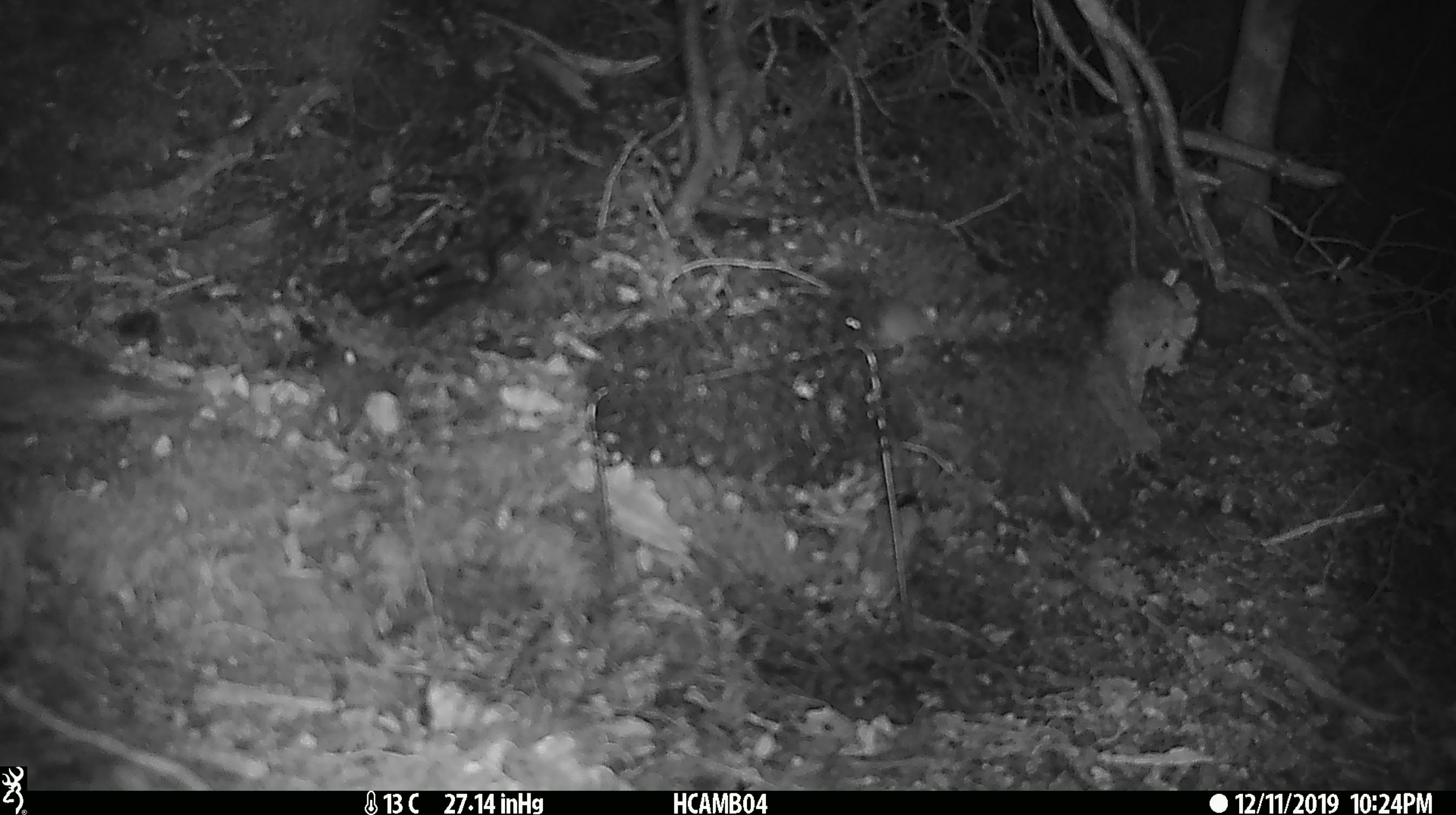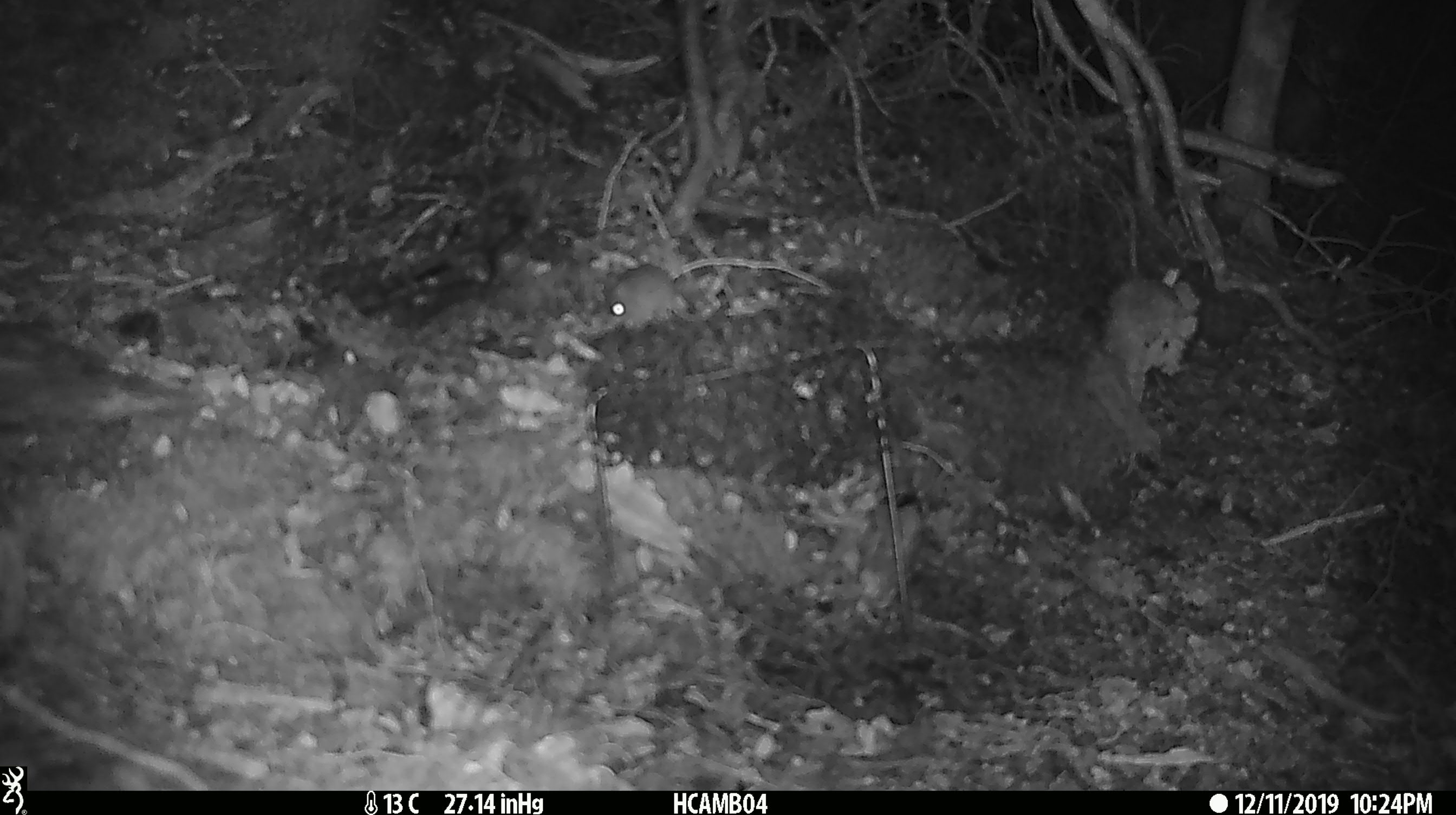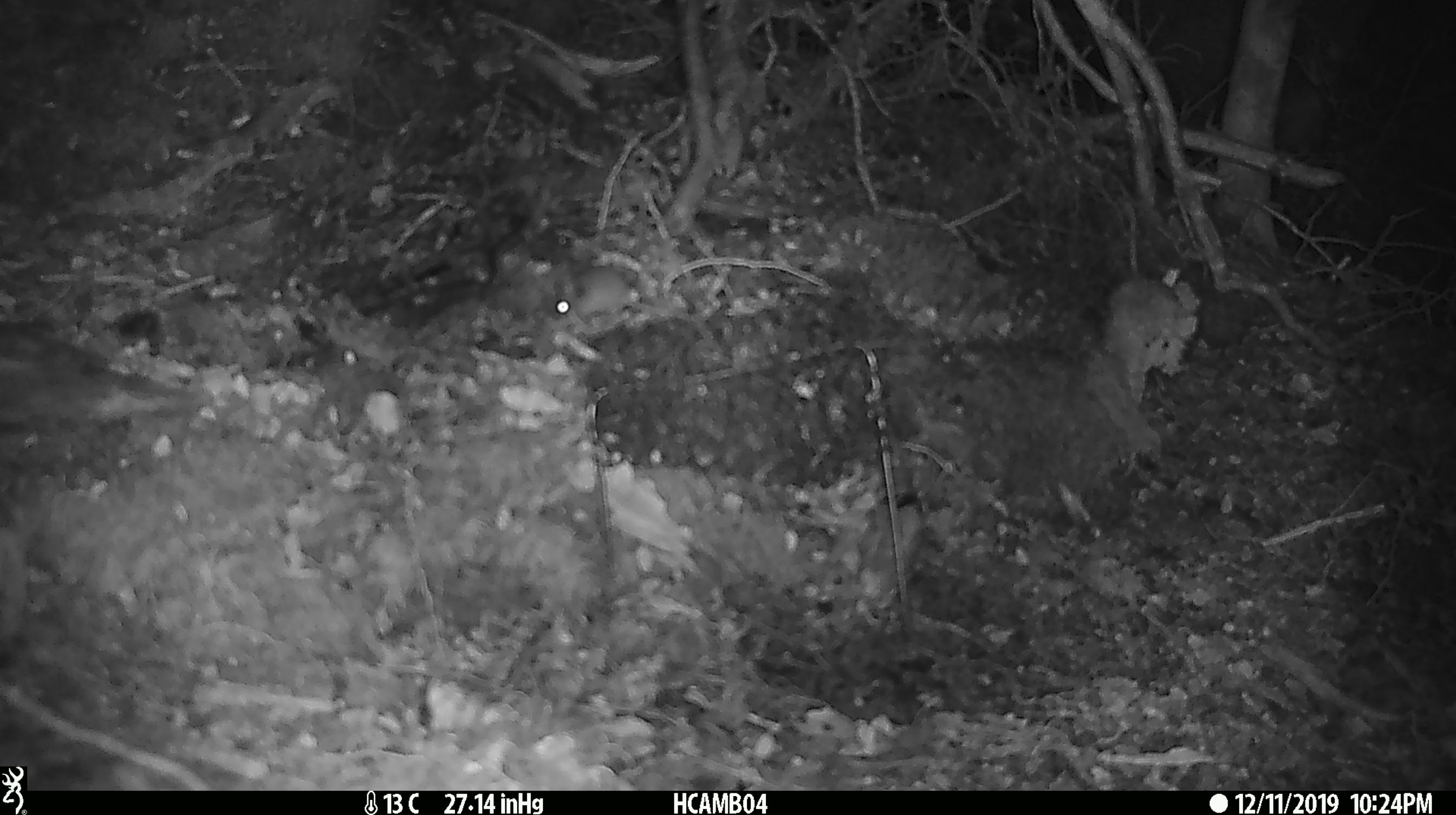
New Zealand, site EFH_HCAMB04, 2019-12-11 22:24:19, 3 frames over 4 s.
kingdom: Animalia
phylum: Chordata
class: Mammalia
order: Rodentia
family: Muridae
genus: Mus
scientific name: Mus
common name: mouse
Mouse (Mus).